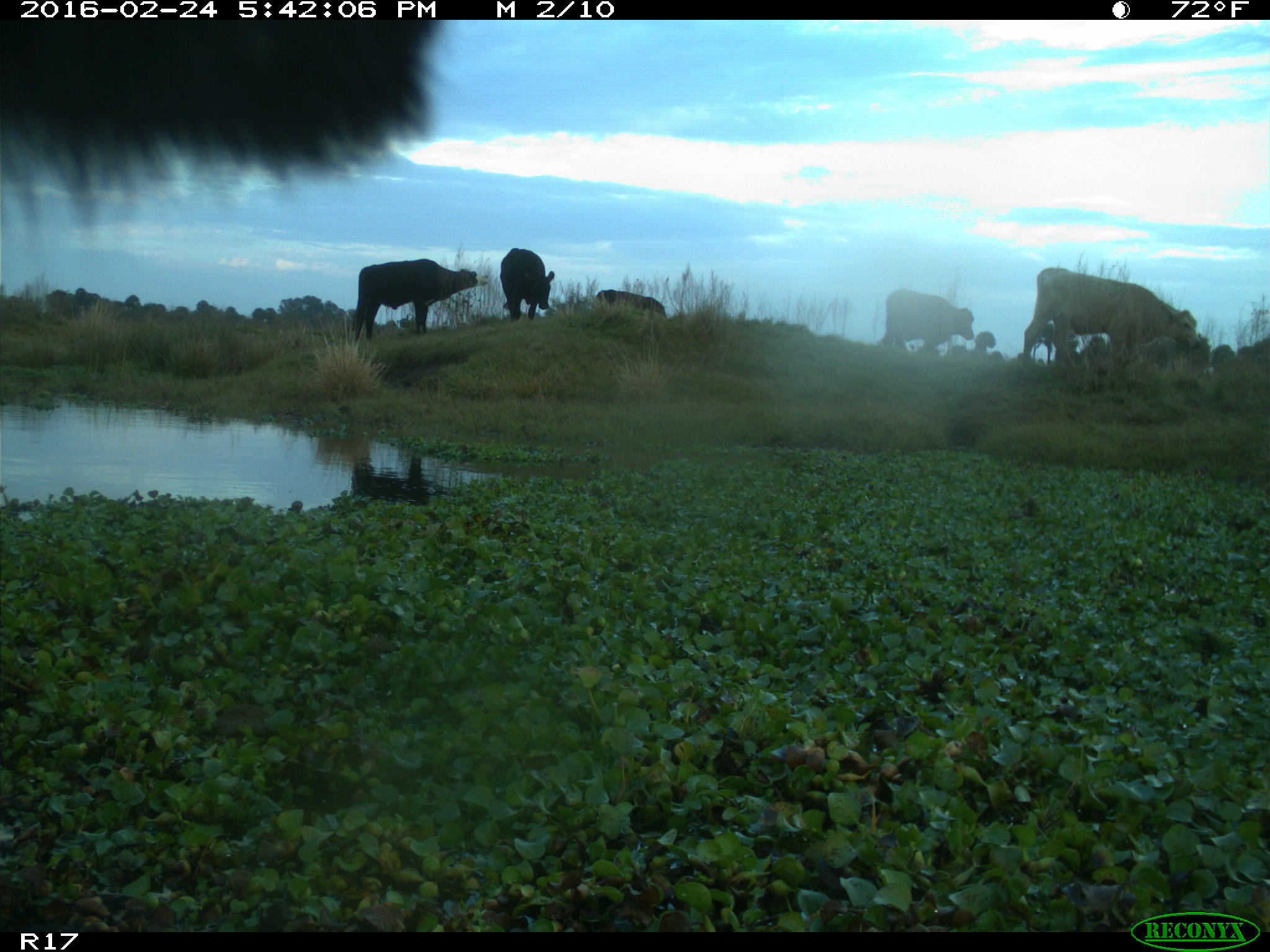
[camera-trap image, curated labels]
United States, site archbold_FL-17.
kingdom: Animalia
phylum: Chordata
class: Mammalia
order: Artiodactyla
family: Bovidae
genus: Bos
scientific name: Bos taurus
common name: domestic cow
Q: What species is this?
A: Bos taurus (domestic cow).